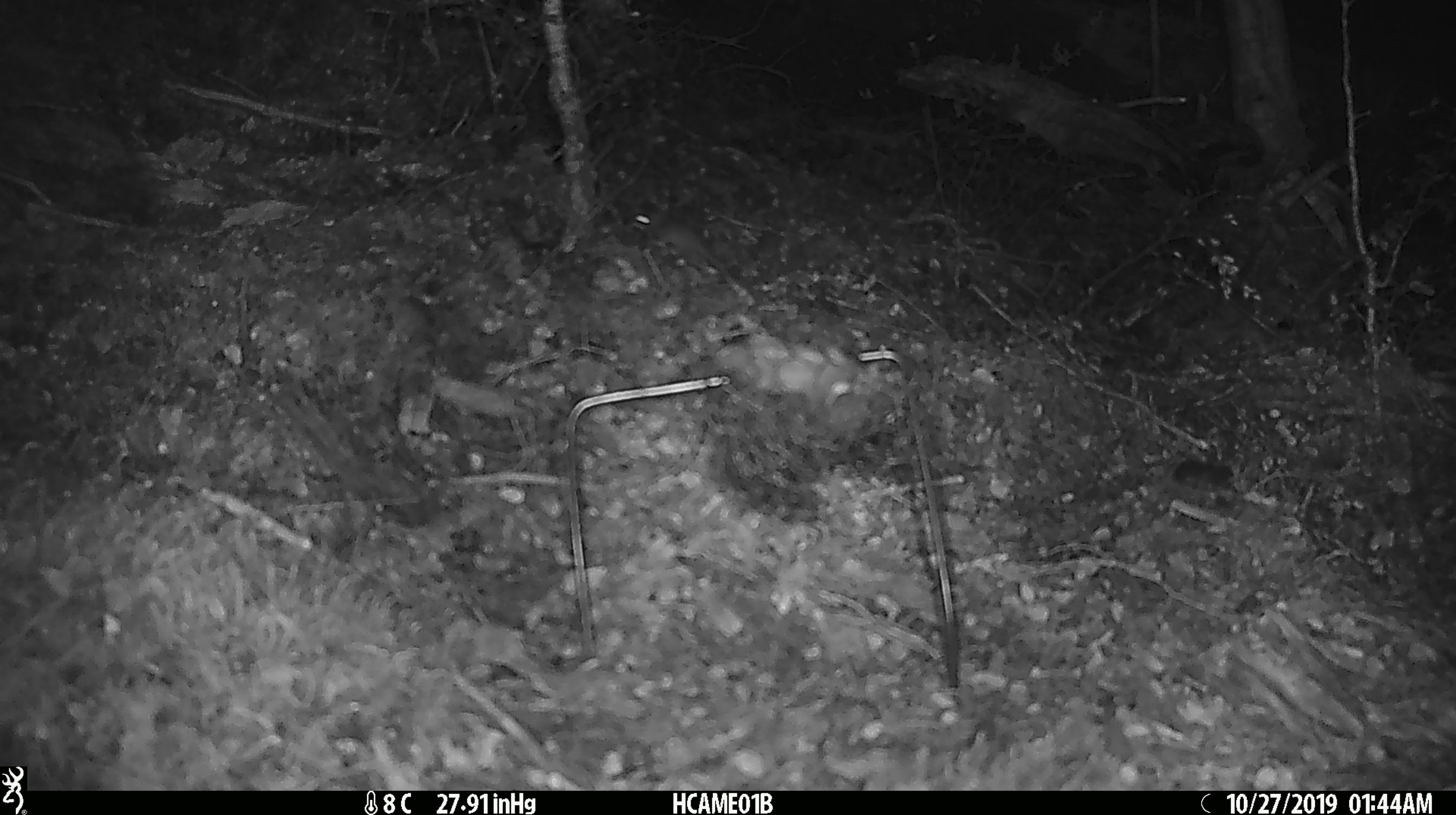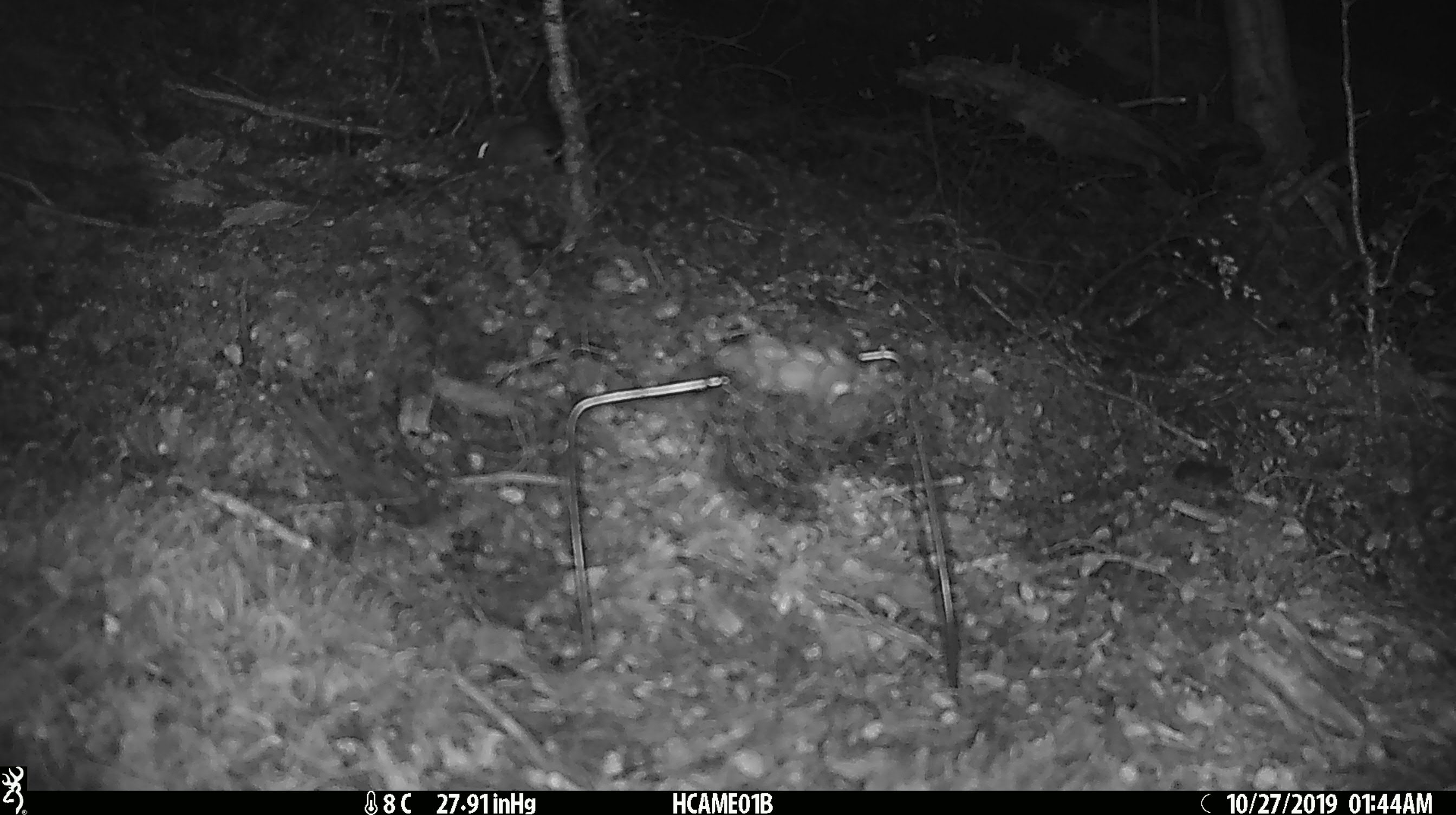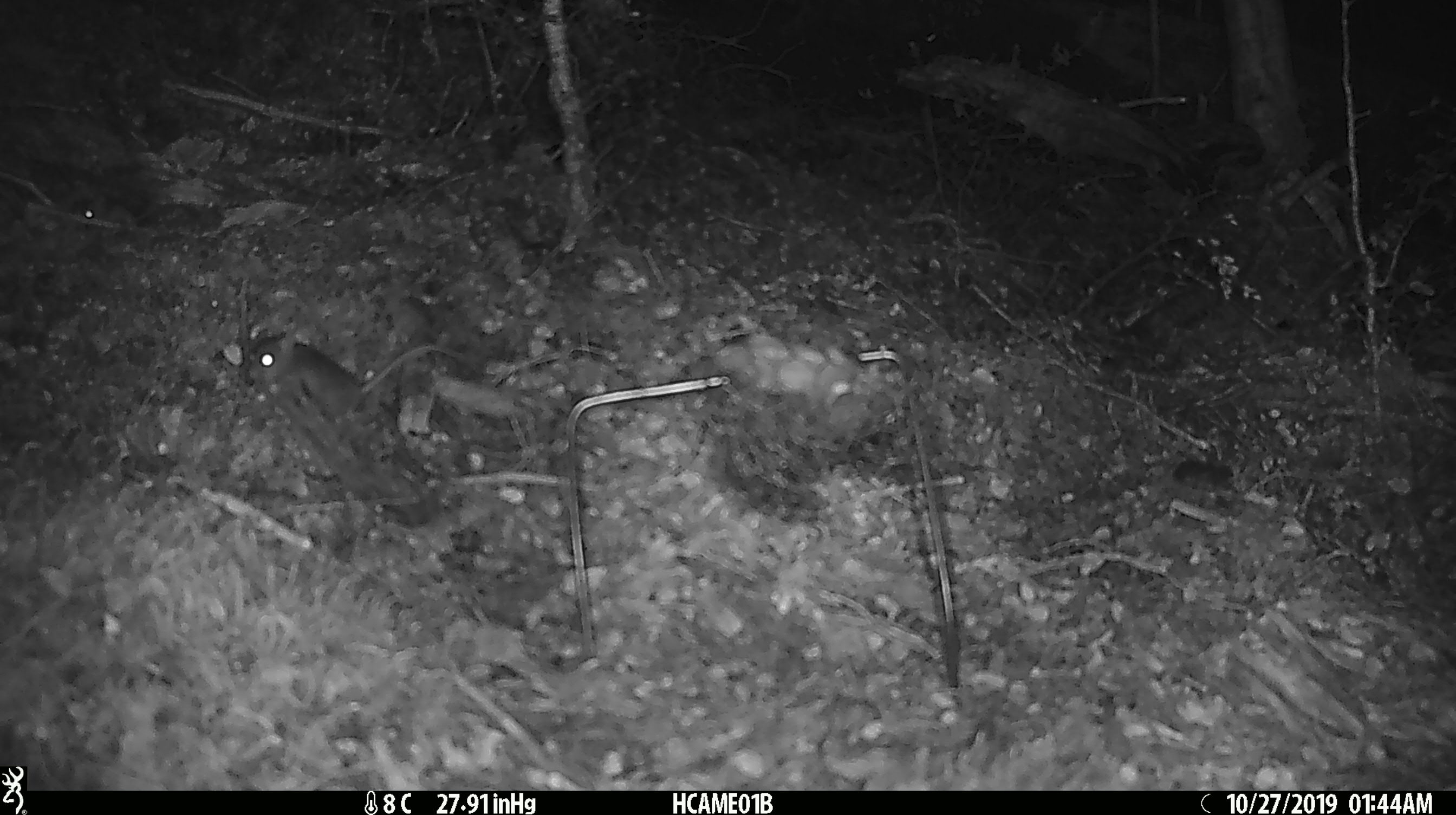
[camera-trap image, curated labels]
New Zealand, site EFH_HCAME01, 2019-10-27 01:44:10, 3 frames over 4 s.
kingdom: Animalia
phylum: Chordata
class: Mammalia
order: Rodentia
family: Muridae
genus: Mus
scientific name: Mus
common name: mouse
Mouse (Mus).